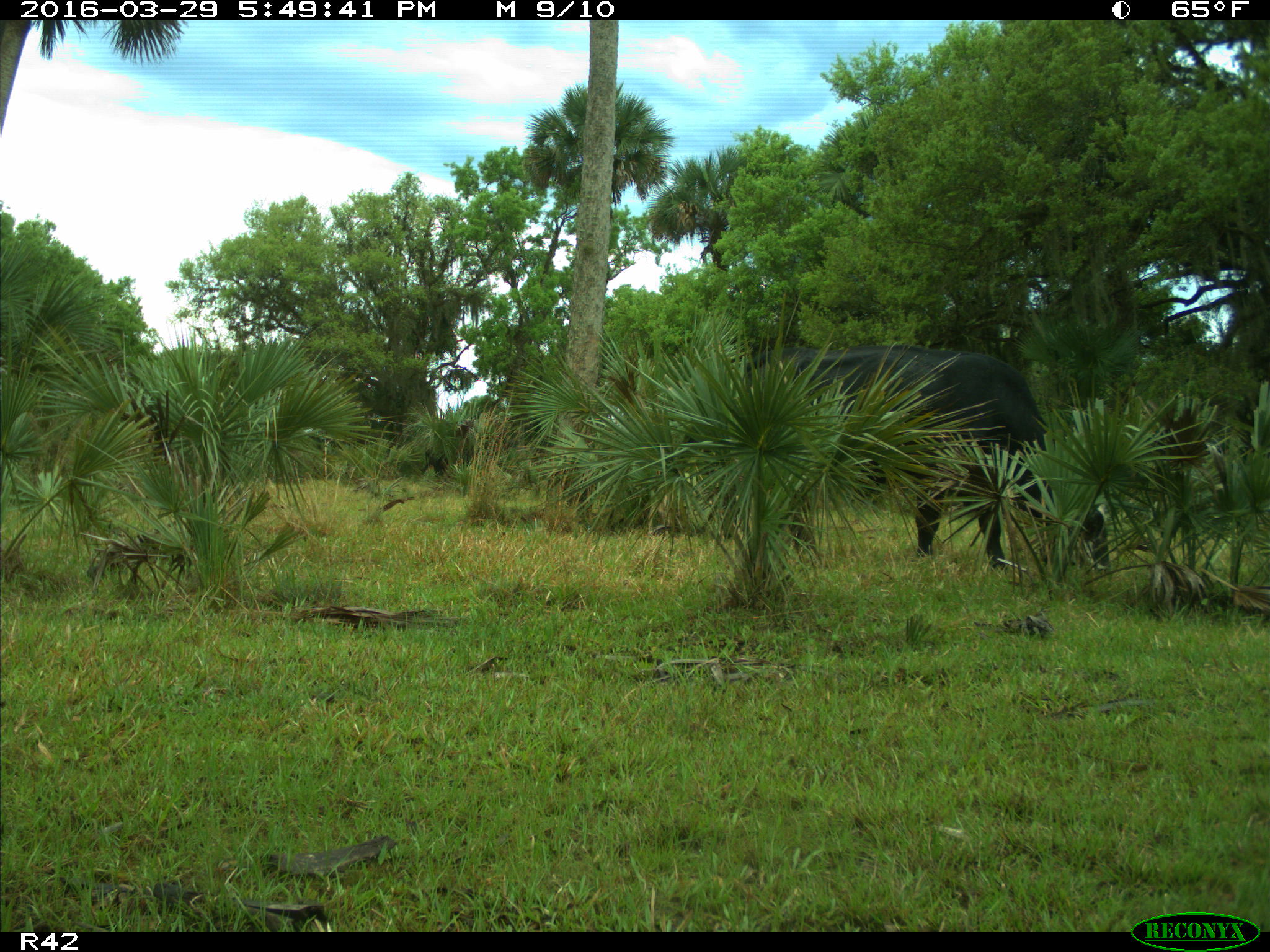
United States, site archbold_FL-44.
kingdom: Animalia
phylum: Chordata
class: Mammalia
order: Artiodactyla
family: Bovidae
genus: Bos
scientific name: Bos taurus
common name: domestic cow